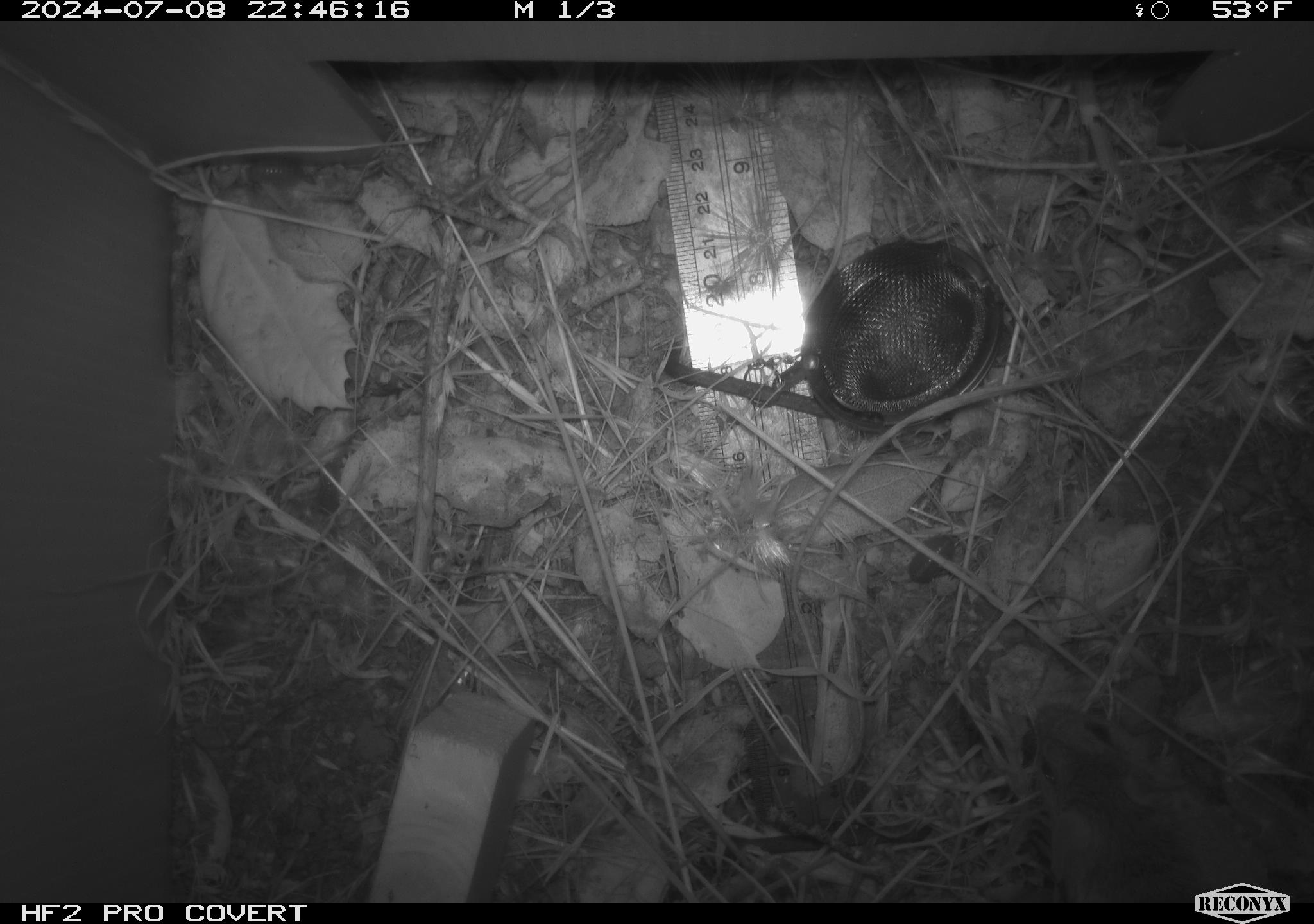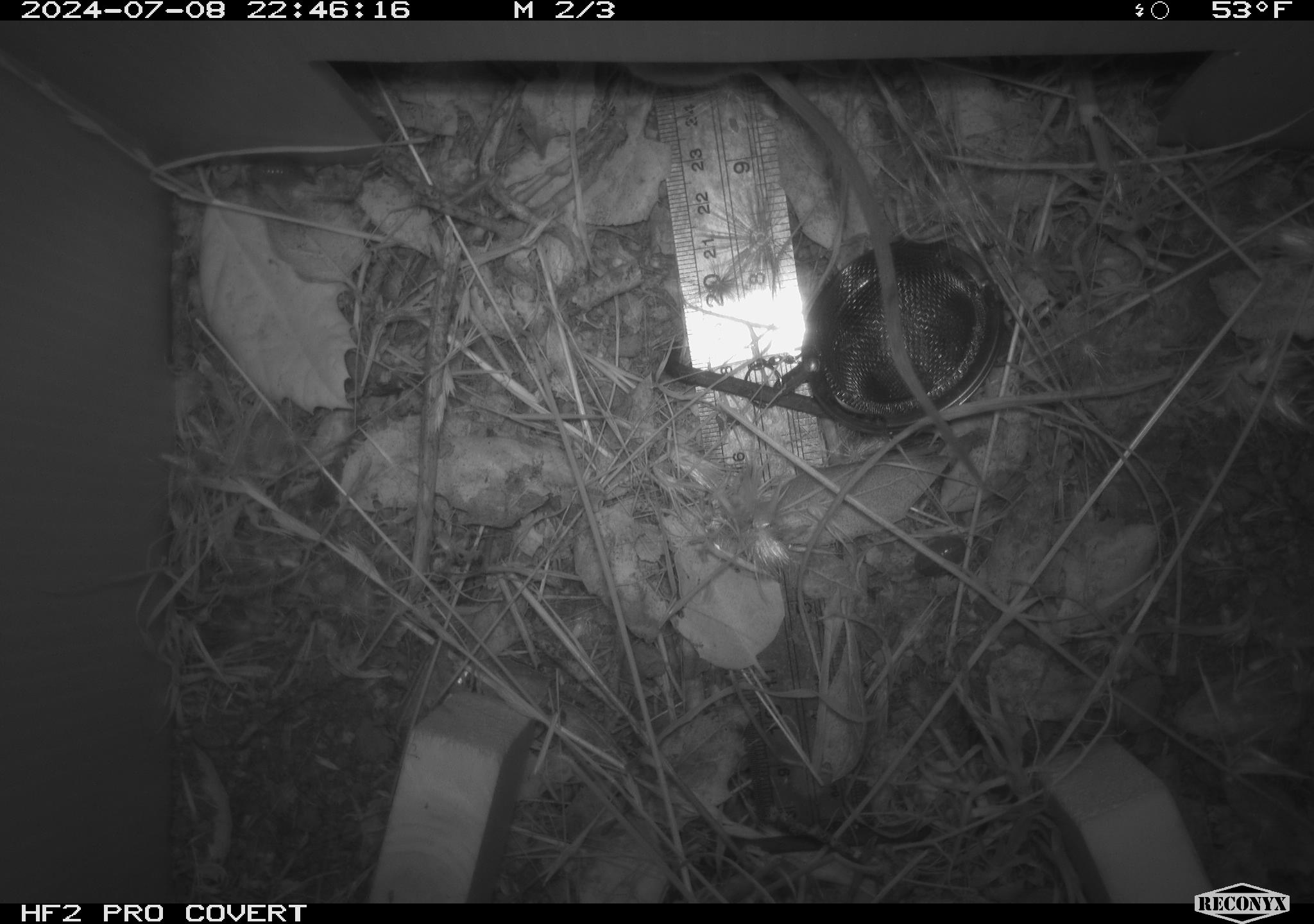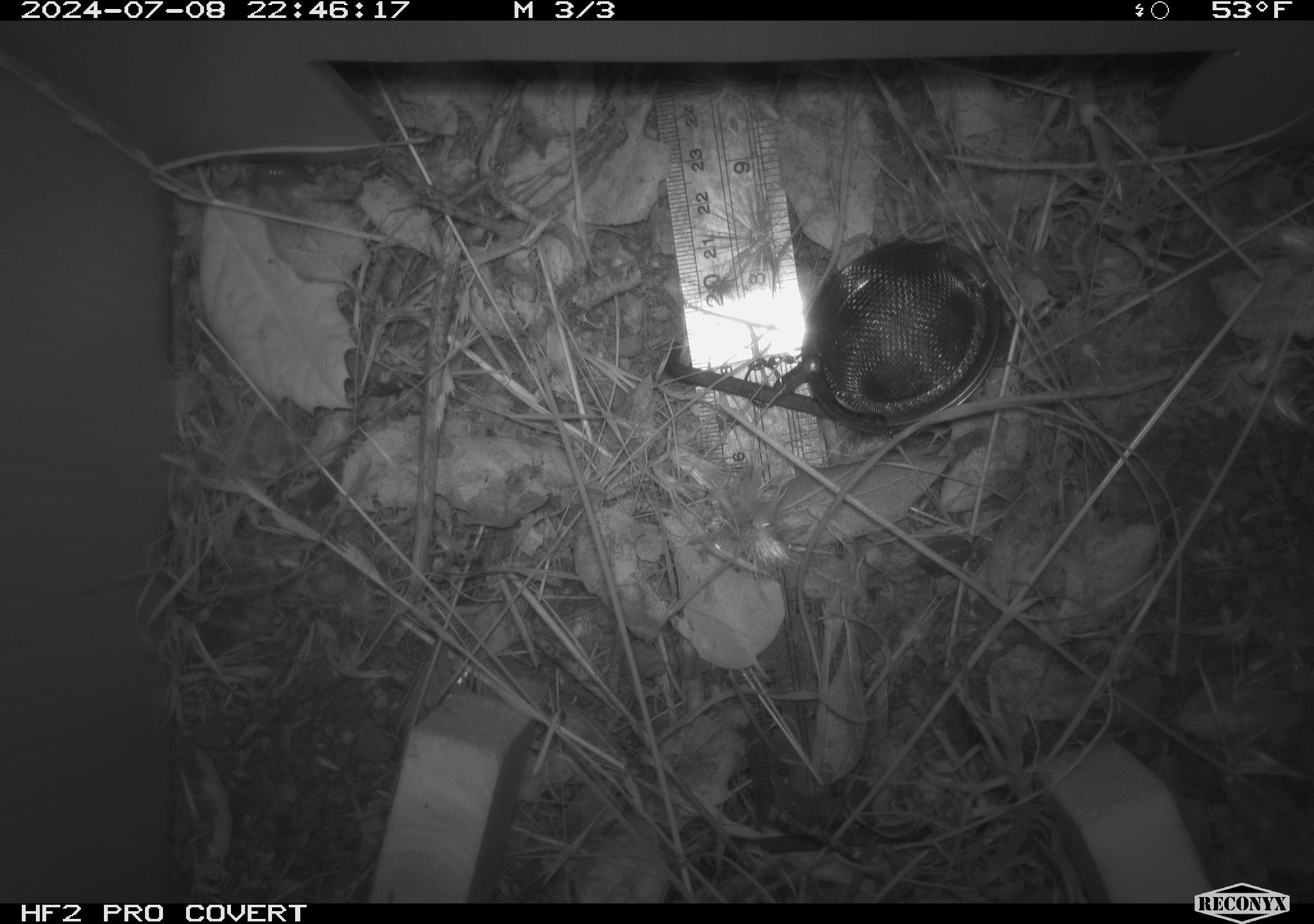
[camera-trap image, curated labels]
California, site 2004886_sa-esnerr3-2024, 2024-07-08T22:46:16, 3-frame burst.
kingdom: Animalia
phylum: Chordata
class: Mammalia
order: Rodentia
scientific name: Rodentia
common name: rodent